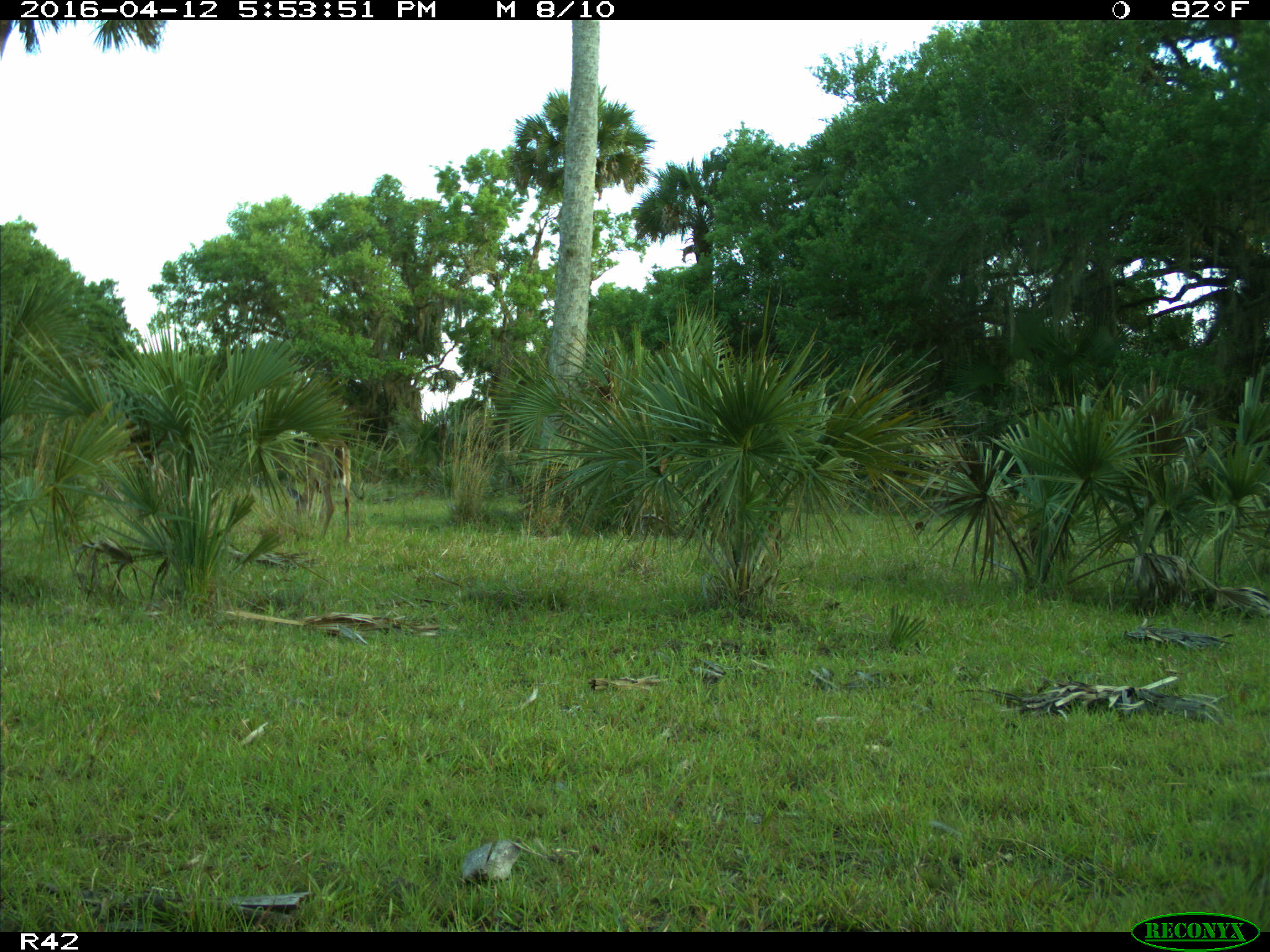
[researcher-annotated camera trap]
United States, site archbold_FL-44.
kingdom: Animalia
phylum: Chordata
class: Mammalia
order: Artiodactyla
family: Cervidae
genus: Odocoileus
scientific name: Odocoileus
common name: deer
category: unidentified deer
Unidentified deer (deer) (Odocoileus).